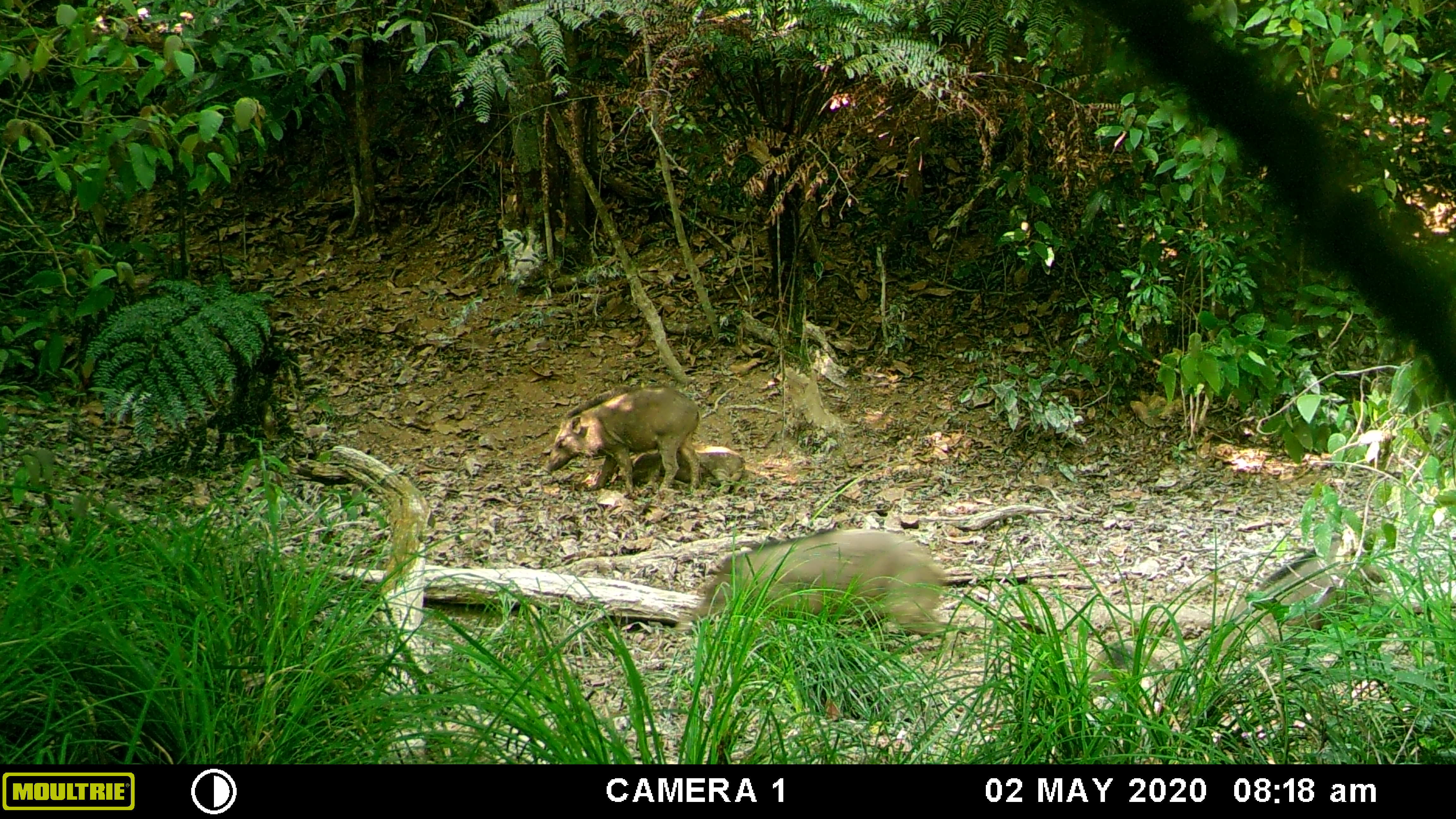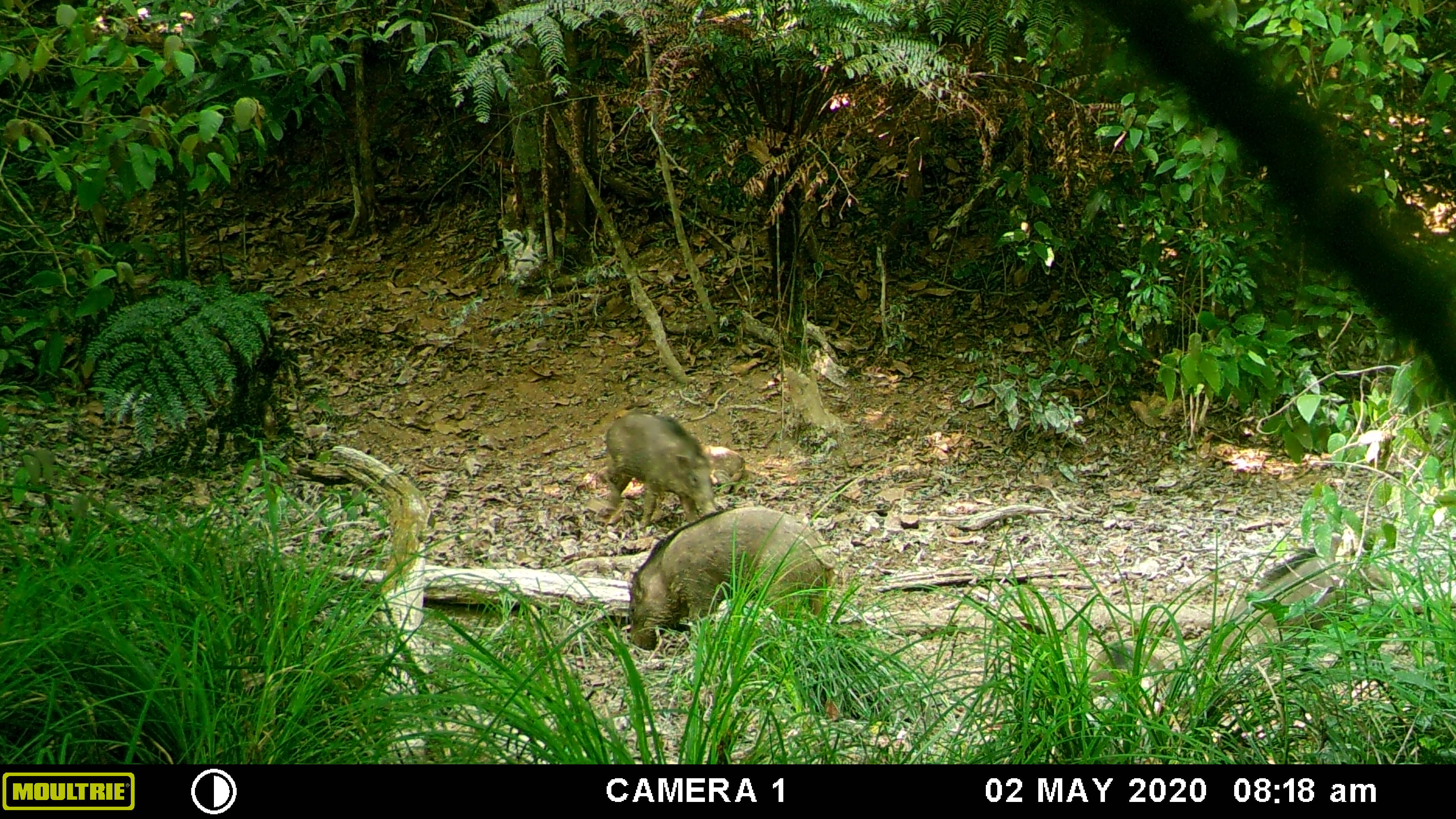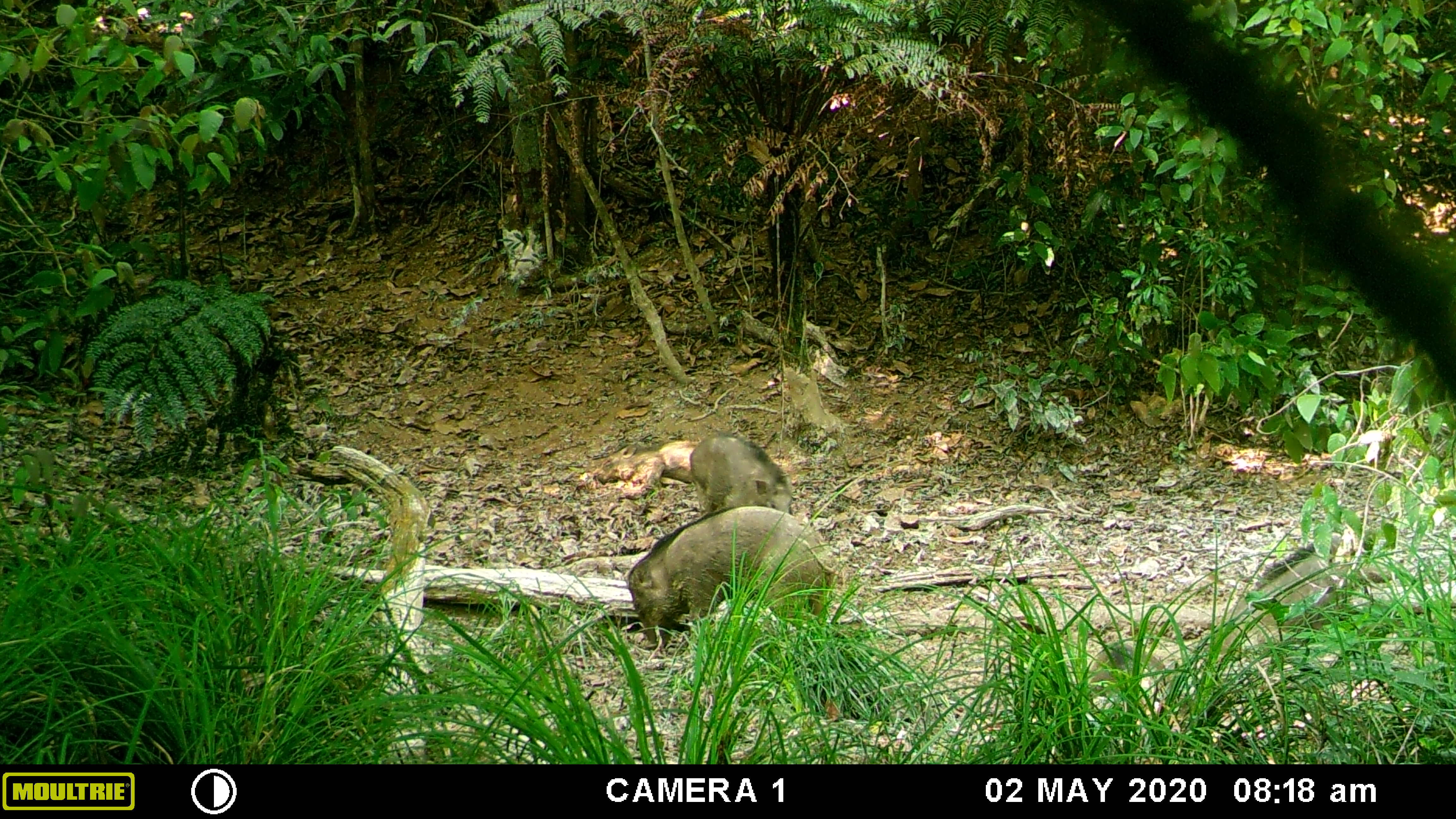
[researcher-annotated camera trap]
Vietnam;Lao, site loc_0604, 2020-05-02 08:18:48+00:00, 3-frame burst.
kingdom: Animalia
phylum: Chordata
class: Mammalia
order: Artiodactyla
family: Suidae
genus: Sus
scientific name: Sus scrofa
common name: eurasian wild pig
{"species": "eurasian wild pig (Sus scrofa)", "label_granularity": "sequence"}